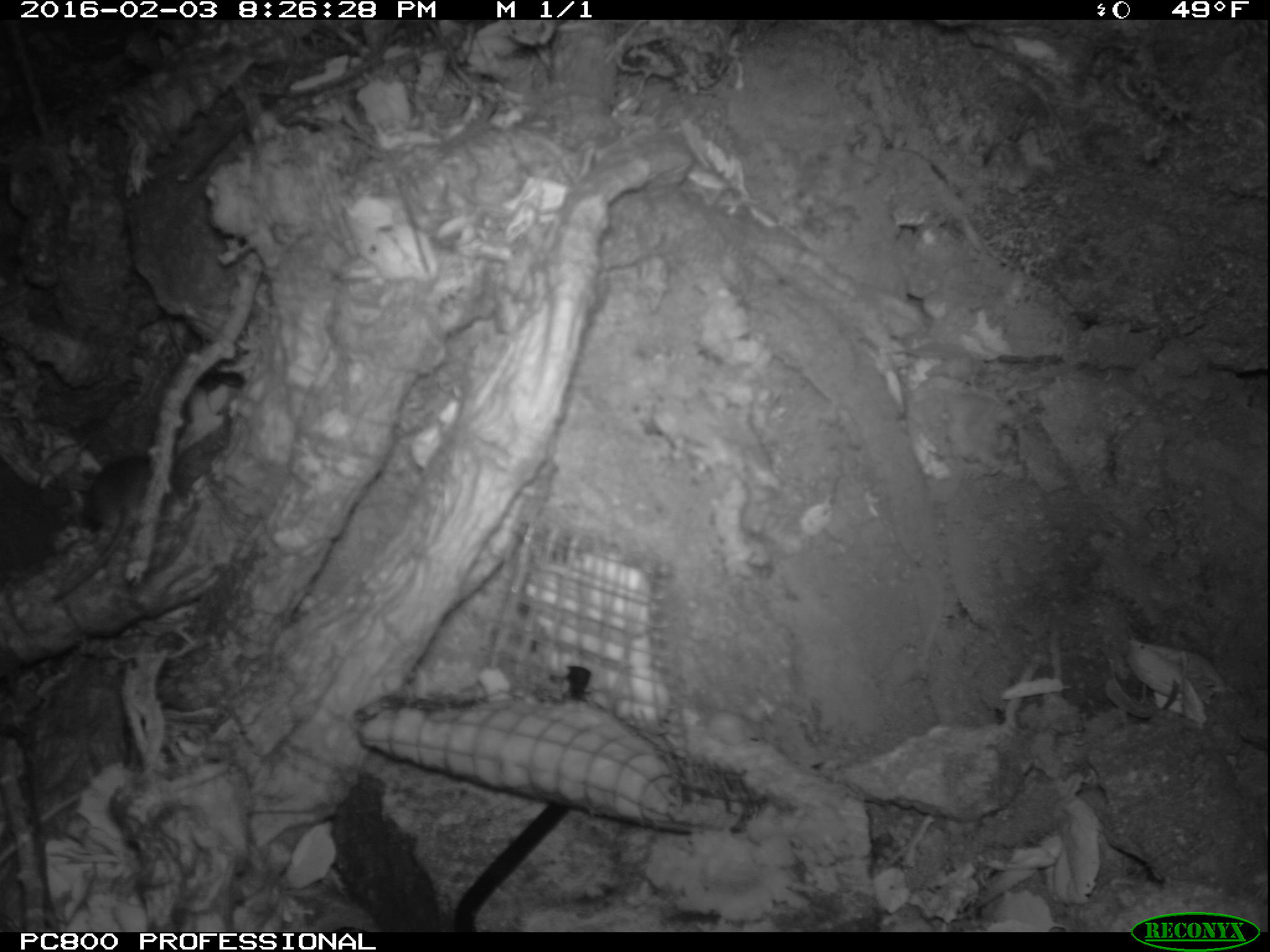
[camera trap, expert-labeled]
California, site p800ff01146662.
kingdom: Animalia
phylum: Chordata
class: Mammalia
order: Rodentia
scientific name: Rodentia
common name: rodent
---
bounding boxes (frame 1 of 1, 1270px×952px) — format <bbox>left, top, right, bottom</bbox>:
rodent: <bbox>53, 455, 173, 602</bbox>